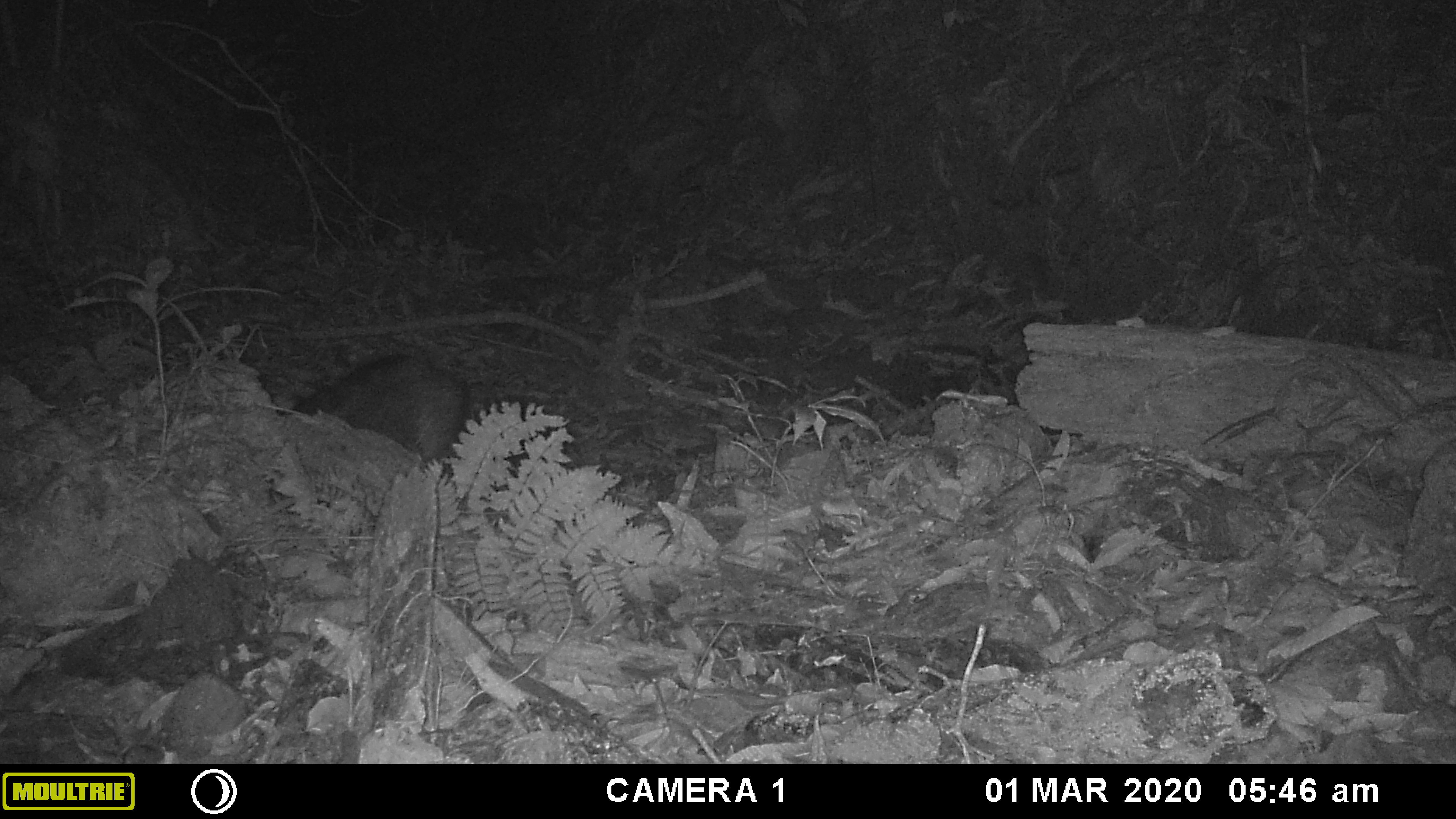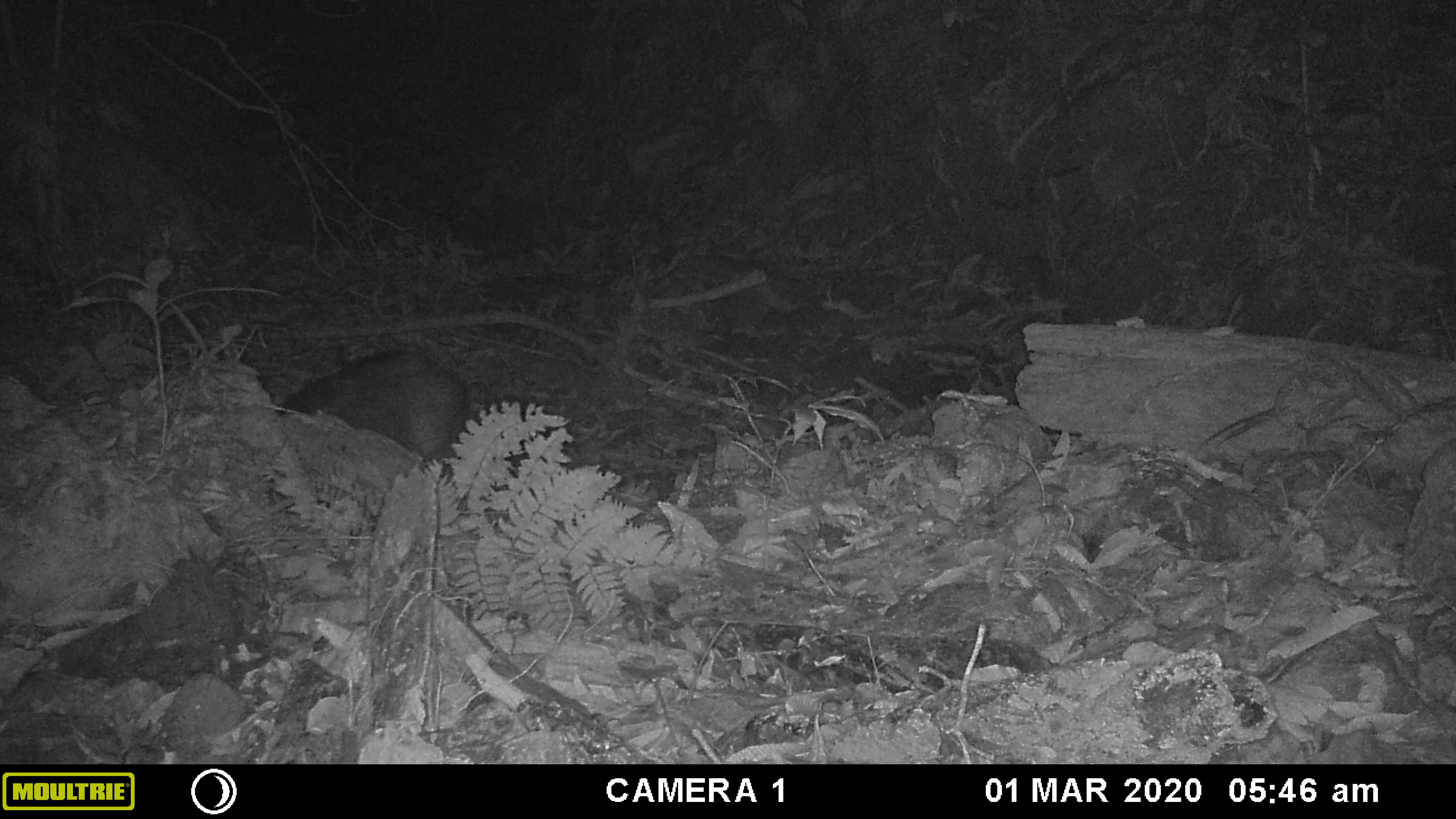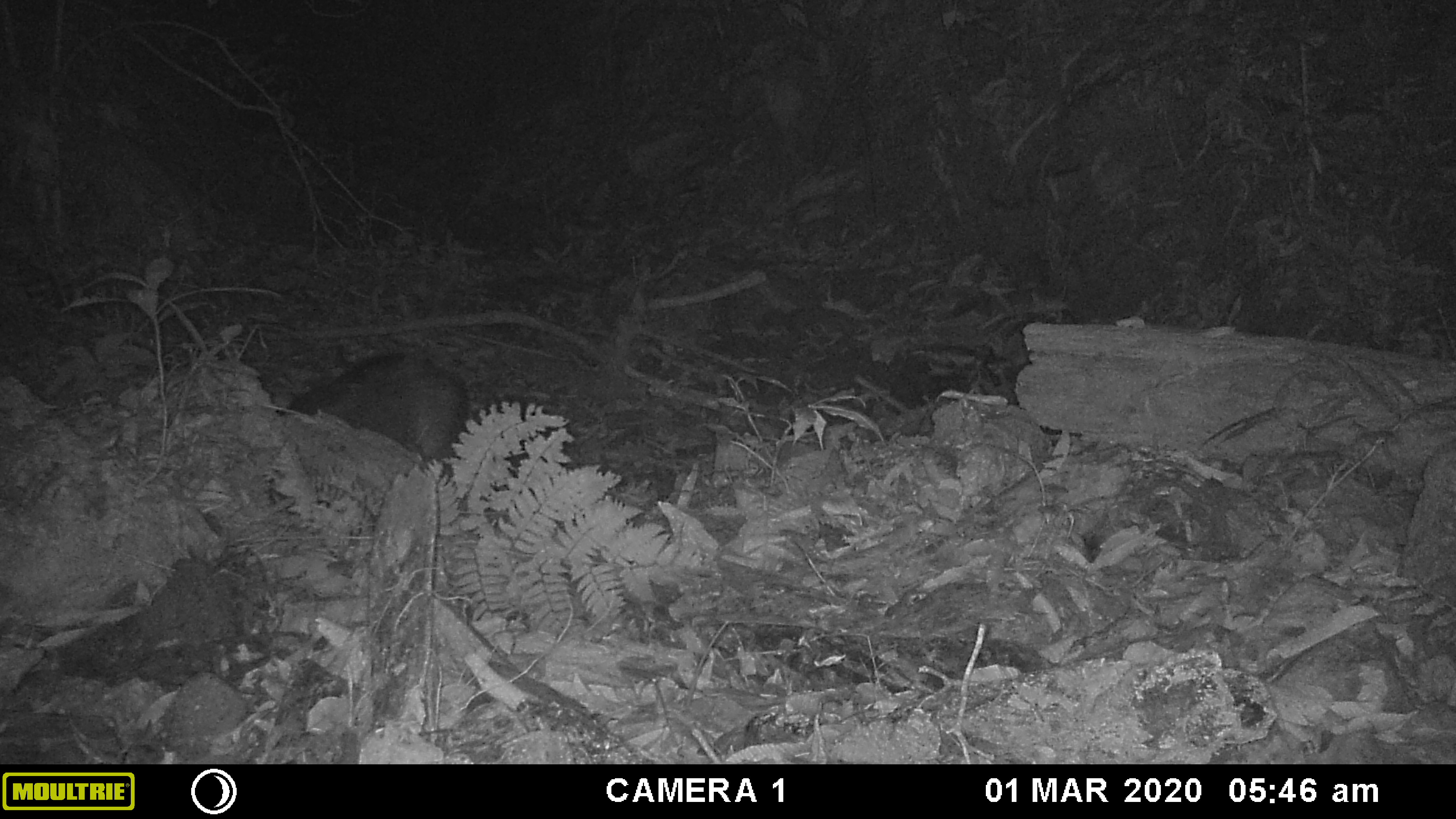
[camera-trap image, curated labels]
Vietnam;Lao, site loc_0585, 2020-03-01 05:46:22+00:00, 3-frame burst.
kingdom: Animalia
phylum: Chordata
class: Mammalia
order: Artiodactyla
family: Suidae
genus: Sus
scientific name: Sus scrofa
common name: eurasian wild pig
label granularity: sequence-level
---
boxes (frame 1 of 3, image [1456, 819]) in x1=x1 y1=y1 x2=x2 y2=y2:
eurasian wild pig: x1=275 y1=352 x2=472 y2=467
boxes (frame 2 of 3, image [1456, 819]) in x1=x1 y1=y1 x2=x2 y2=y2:
eurasian wild pig: x1=272 y1=344 x2=473 y2=473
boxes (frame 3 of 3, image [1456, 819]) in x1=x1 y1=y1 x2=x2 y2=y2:
eurasian wild pig: x1=276 y1=350 x2=470 y2=483